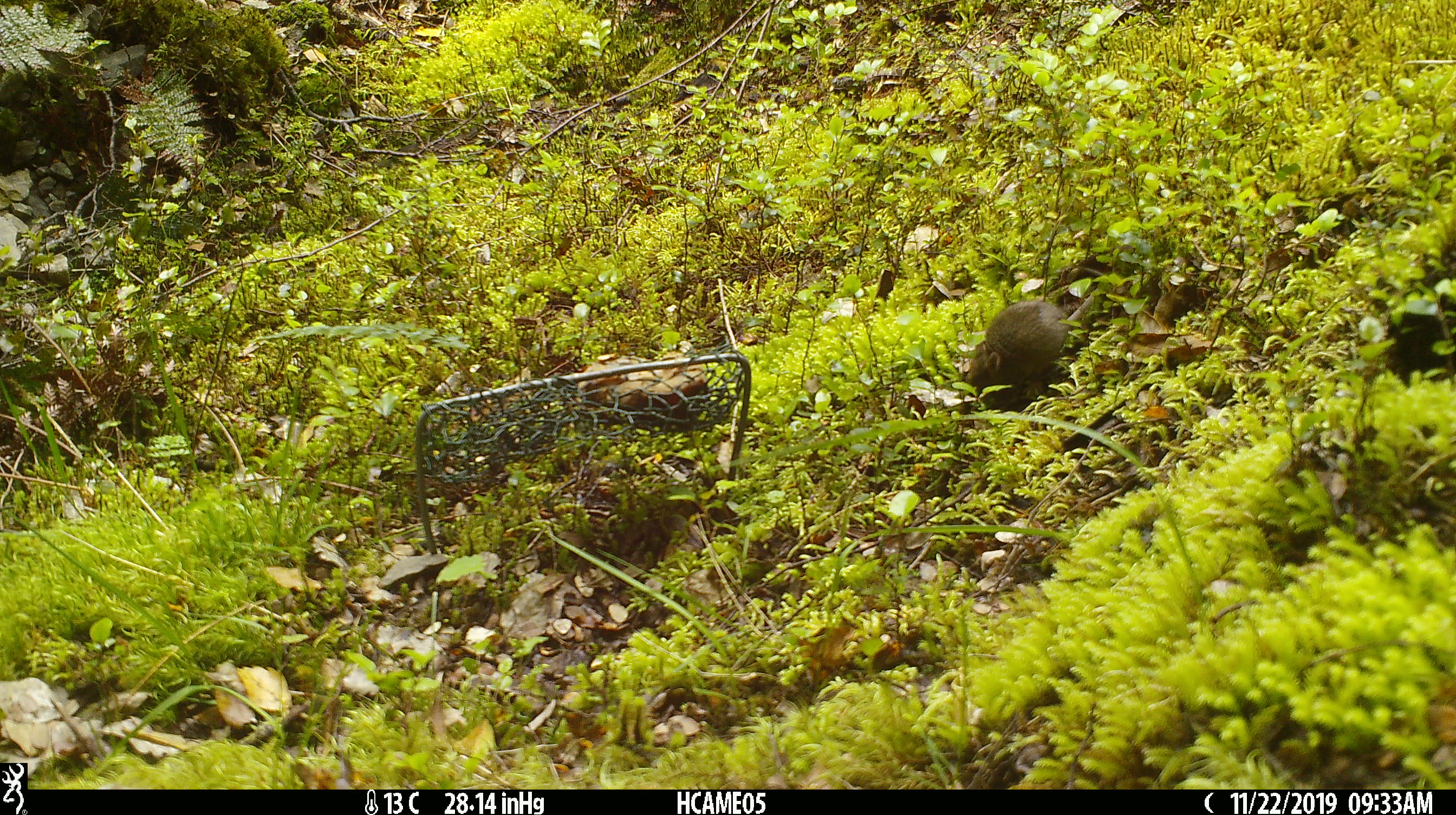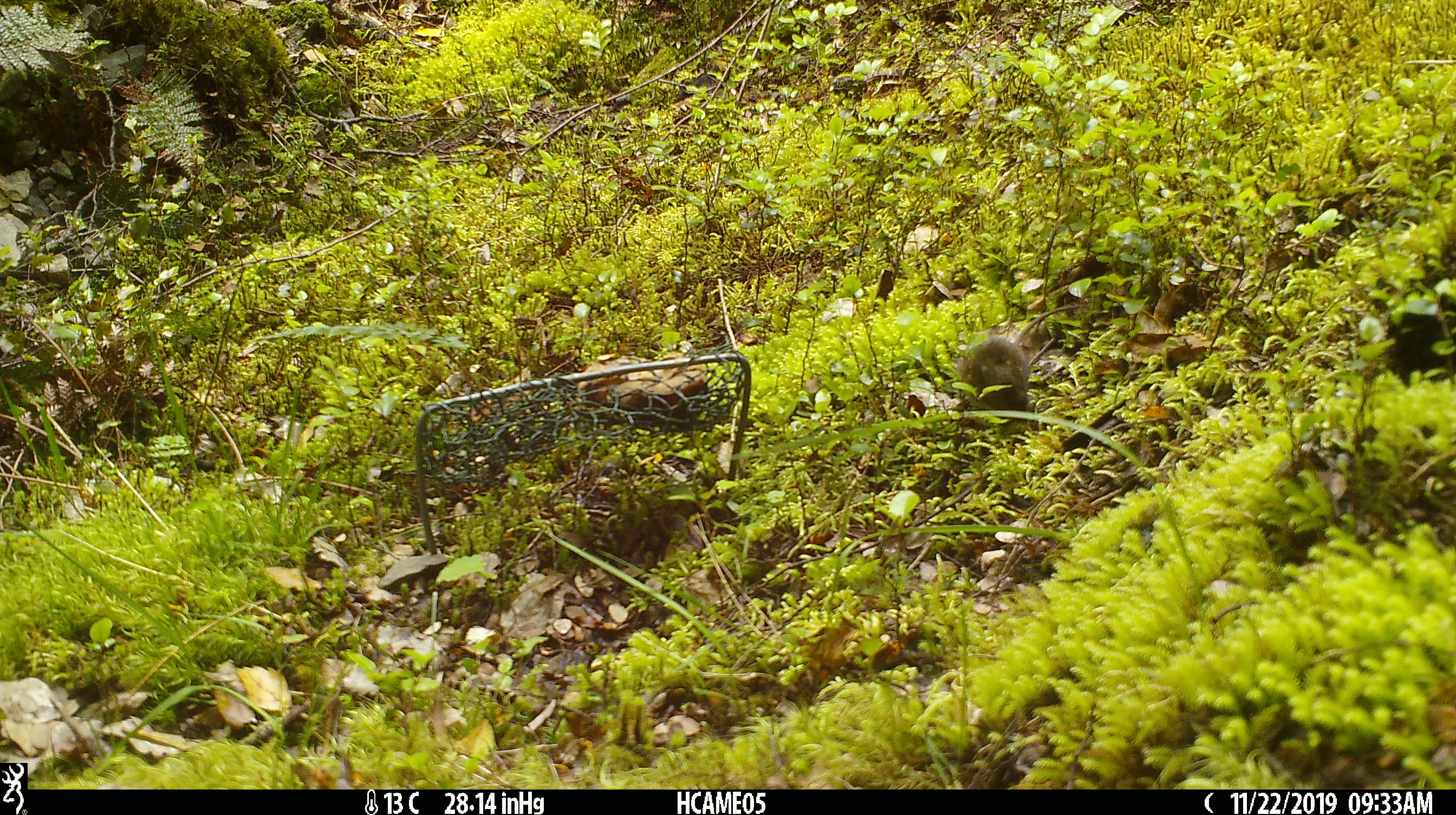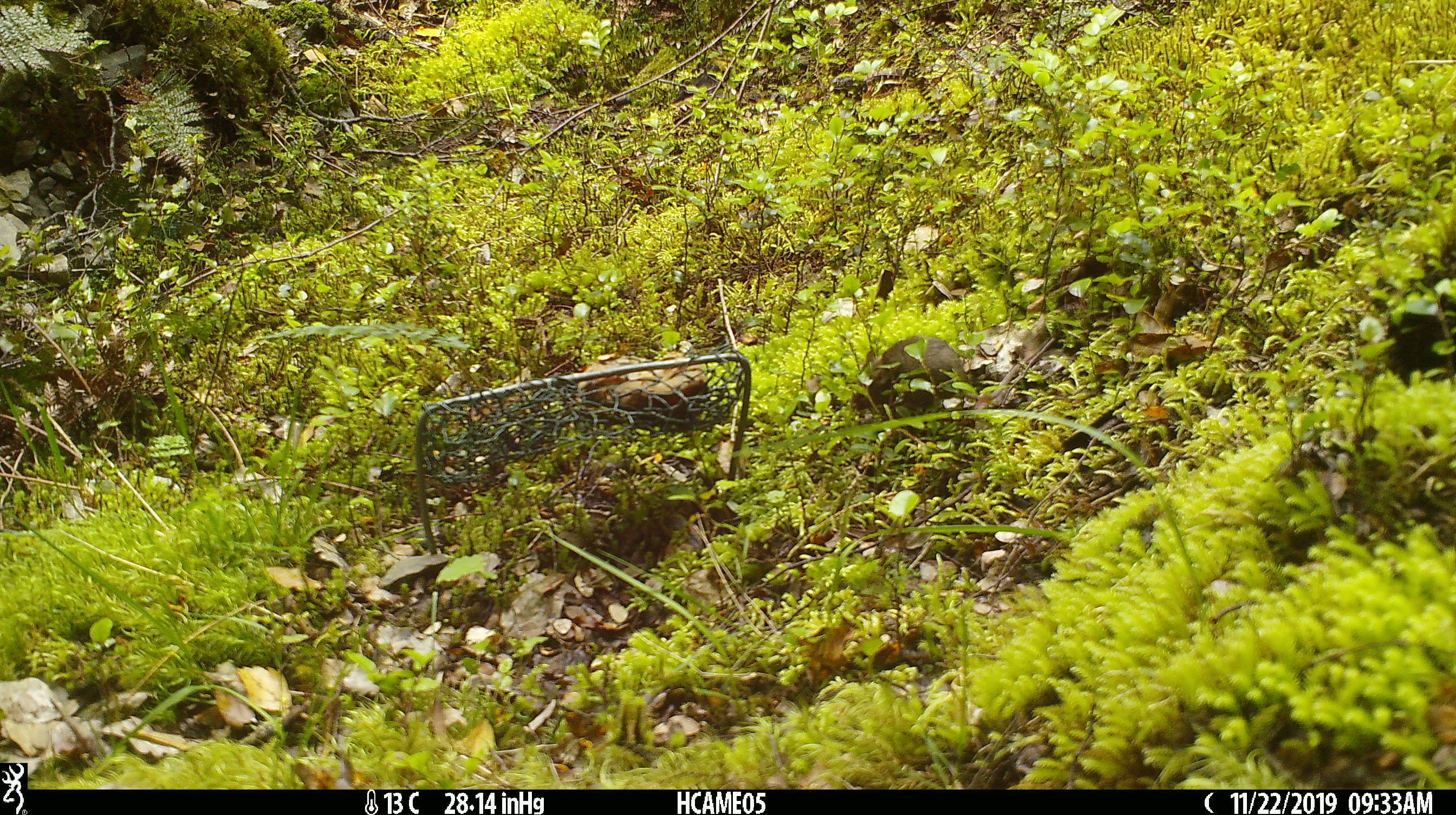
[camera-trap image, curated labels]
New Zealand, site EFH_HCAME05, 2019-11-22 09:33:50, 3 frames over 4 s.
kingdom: Animalia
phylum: Chordata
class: Mammalia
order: Rodentia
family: Muridae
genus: Mus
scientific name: Mus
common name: mouse